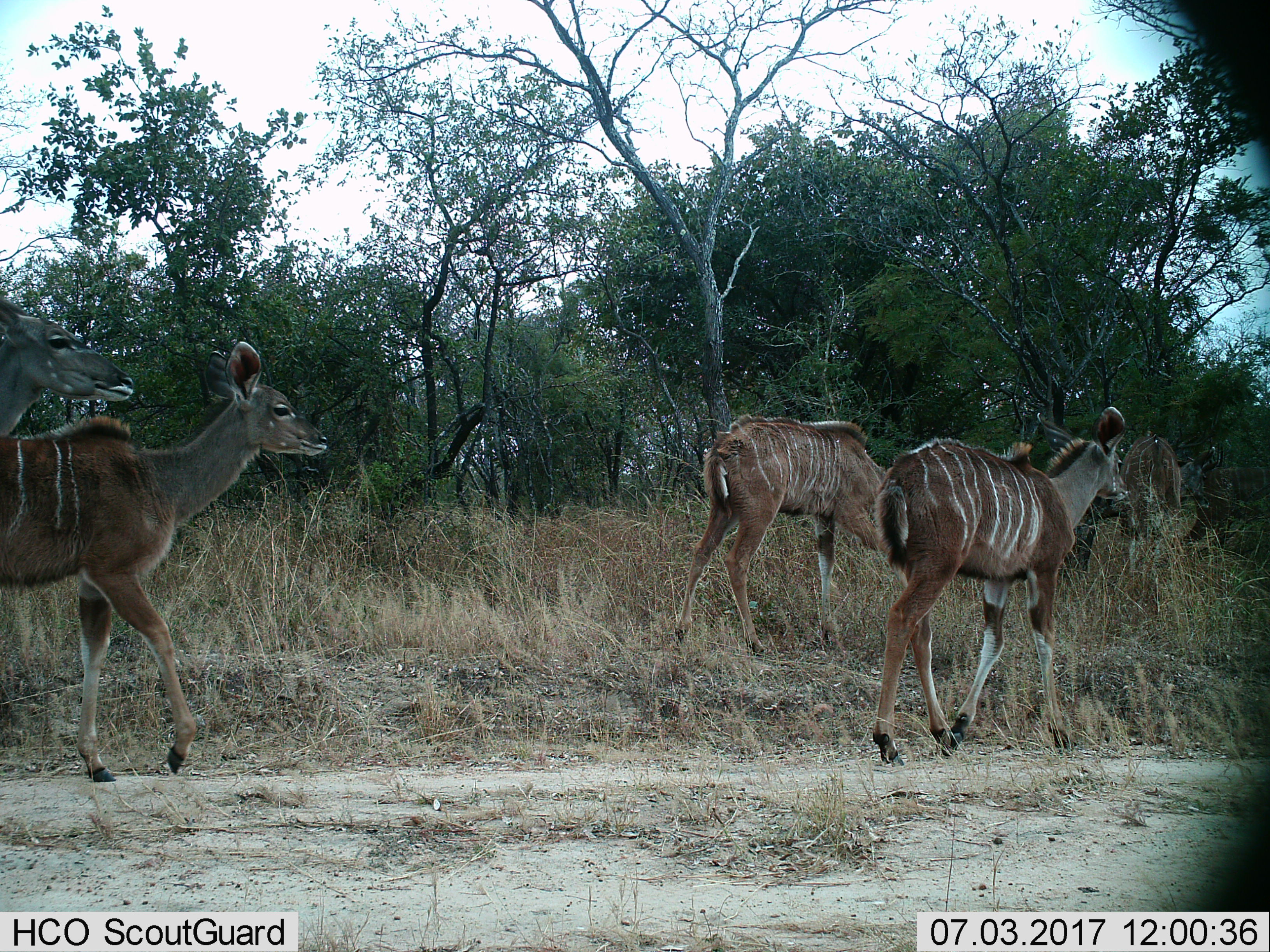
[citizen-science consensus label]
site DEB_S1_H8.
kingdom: Animalia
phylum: Chordata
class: Mammalia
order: Artiodactyla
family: Bovidae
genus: Tragelaphus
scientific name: Tragelaphus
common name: kudu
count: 5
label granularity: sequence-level